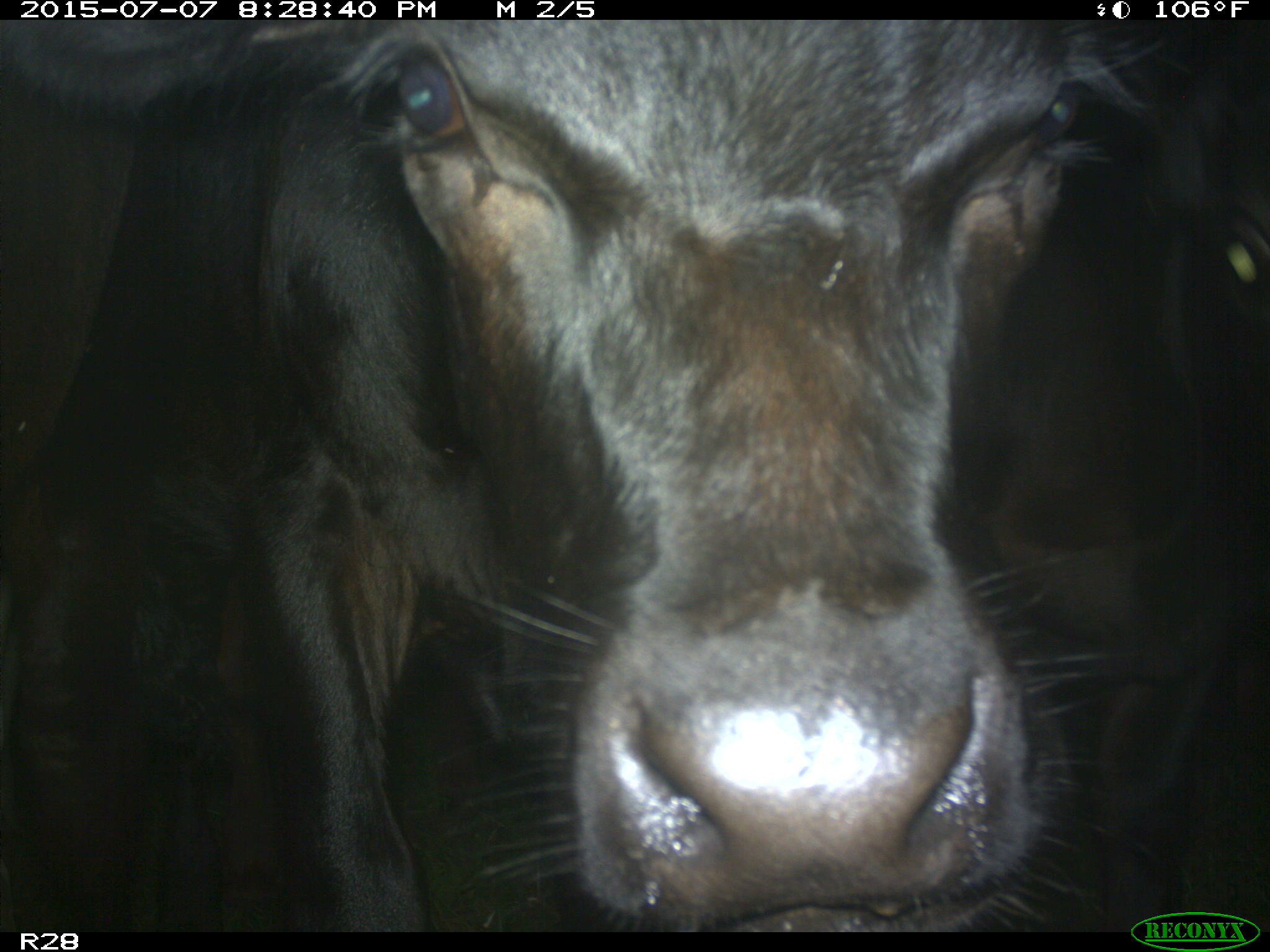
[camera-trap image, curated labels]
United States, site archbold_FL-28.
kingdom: Animalia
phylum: Chordata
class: Mammalia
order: Artiodactyla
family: Bovidae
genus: Bos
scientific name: Bos taurus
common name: domestic cow